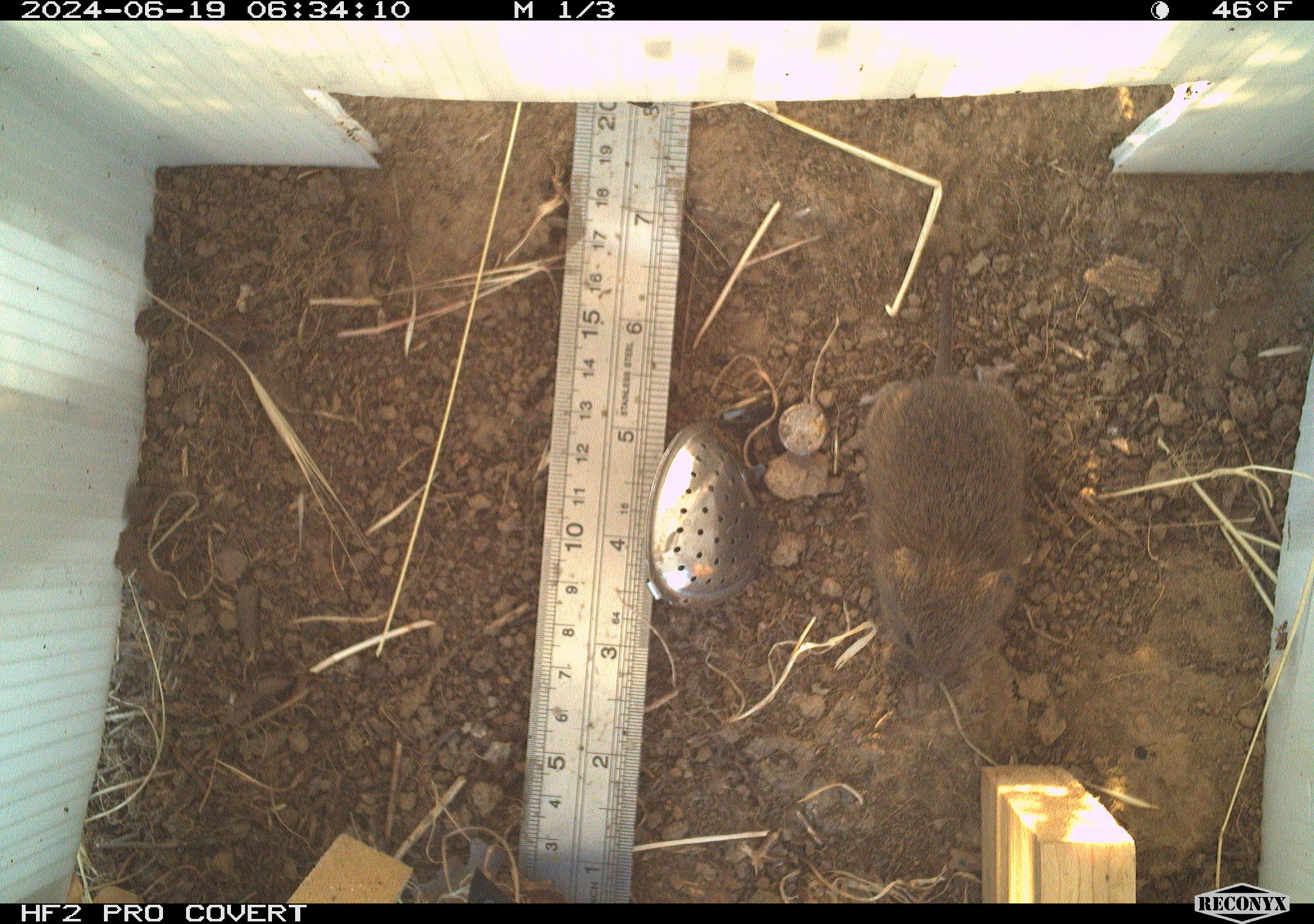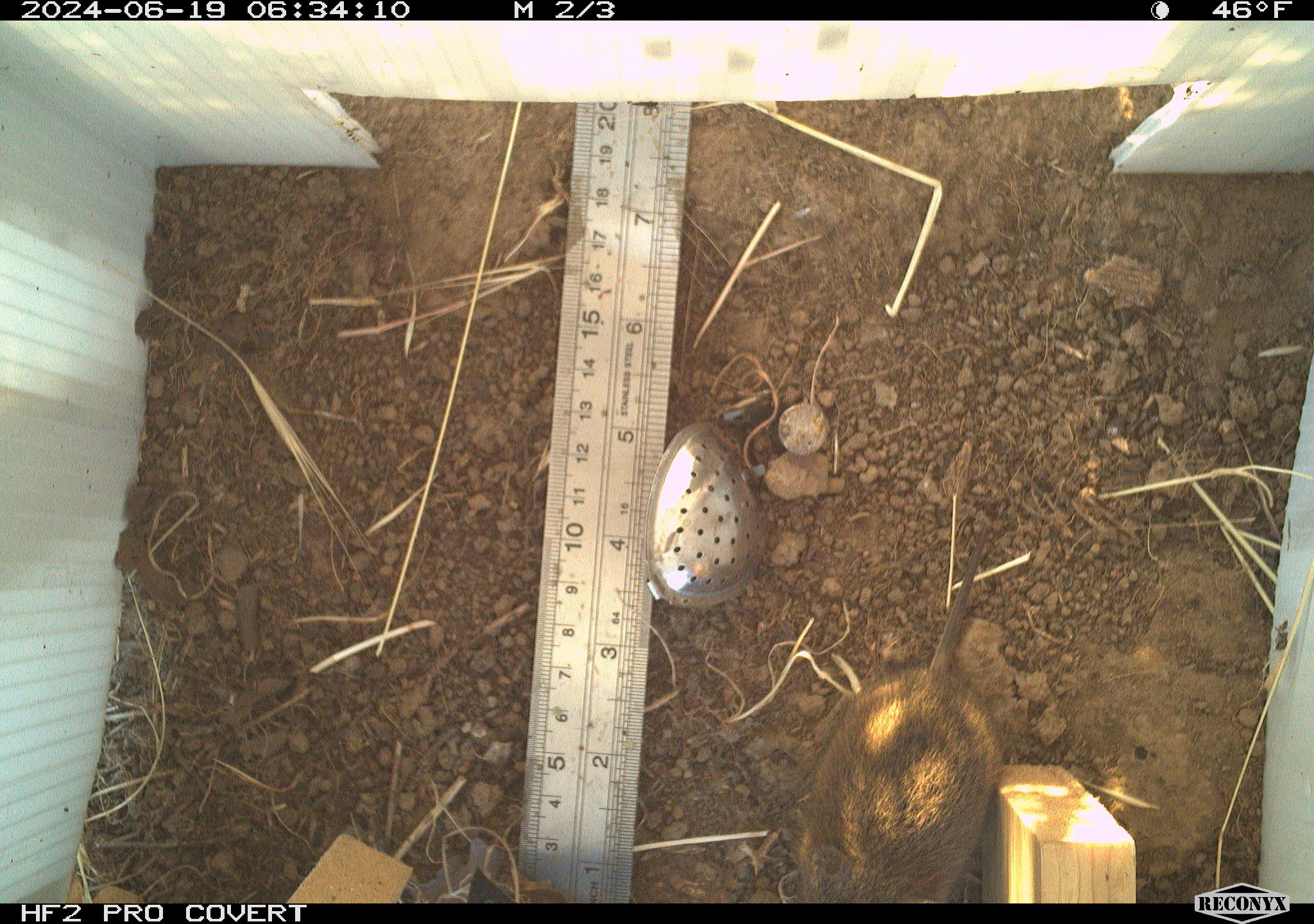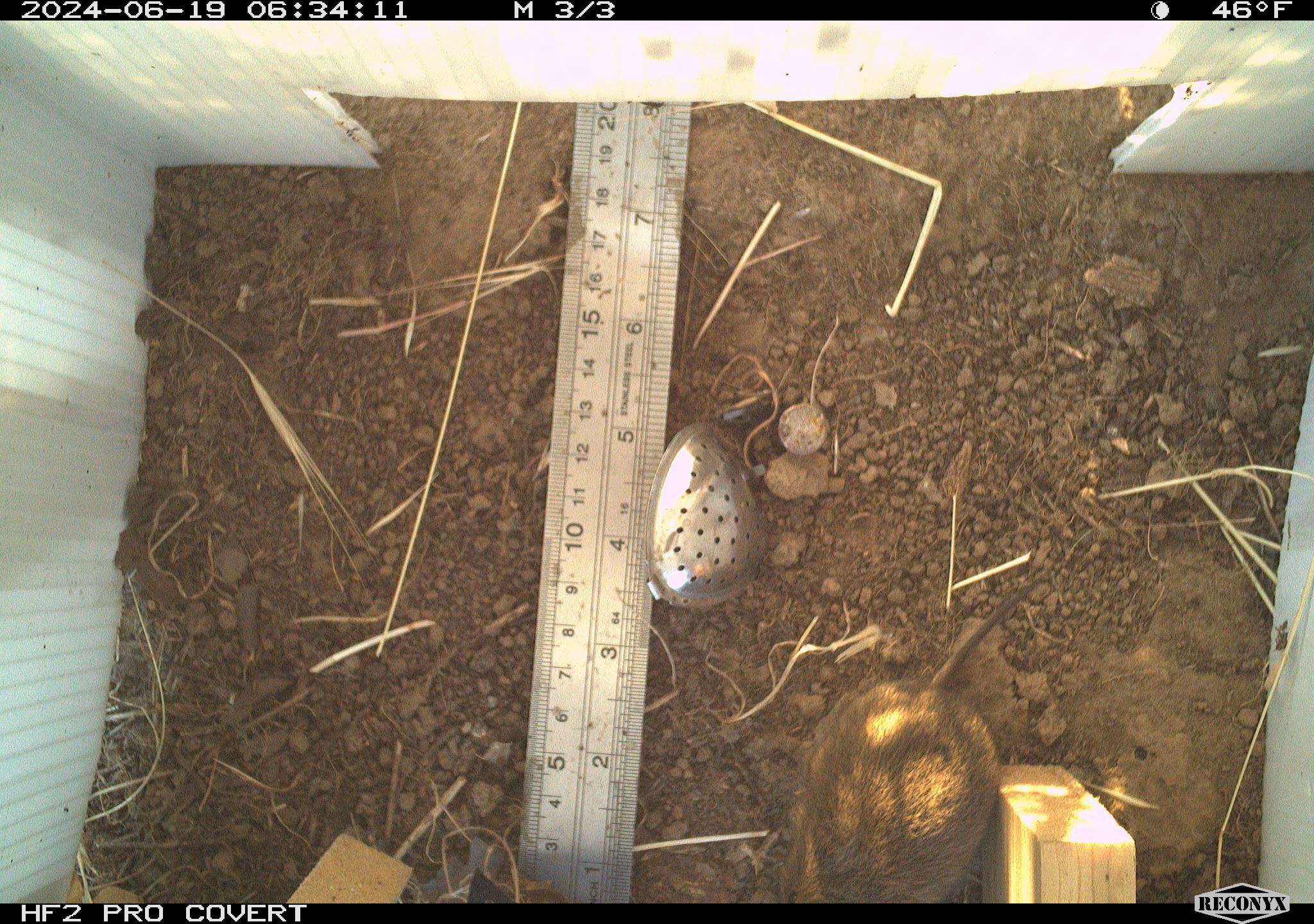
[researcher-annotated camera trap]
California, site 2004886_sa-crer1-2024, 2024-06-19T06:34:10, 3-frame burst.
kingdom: Animalia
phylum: Chordata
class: Mammalia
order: Rodentia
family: Cricetidae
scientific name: Arvicolinae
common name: voles, lemmings, and muskrats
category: arvicolinae subfamily